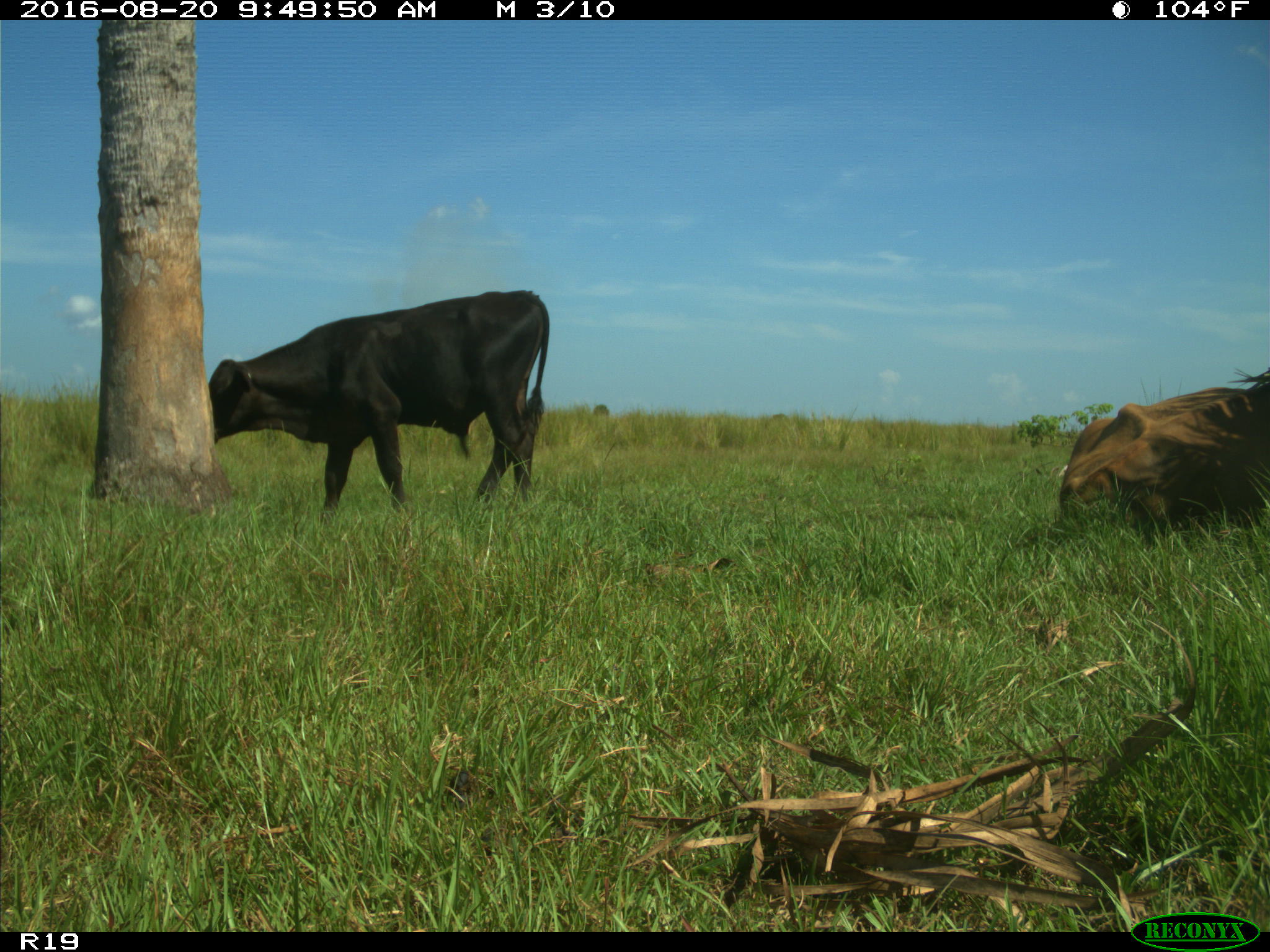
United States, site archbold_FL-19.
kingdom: Animalia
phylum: Chordata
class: Mammalia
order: Artiodactyla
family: Bovidae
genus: Bos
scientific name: Bos taurus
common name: domestic cow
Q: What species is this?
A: Bos taurus (domestic cow).